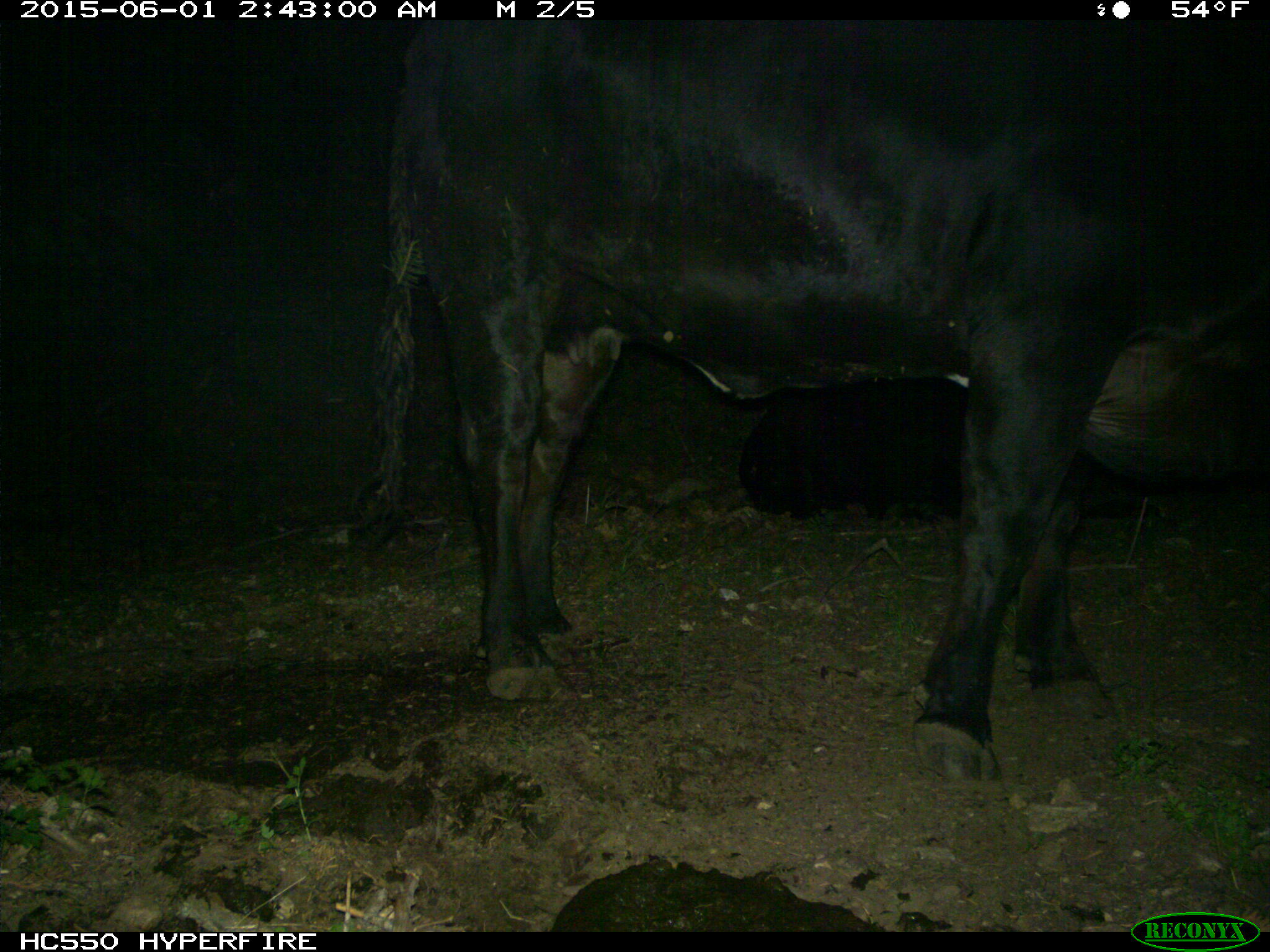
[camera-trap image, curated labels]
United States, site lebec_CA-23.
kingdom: Animalia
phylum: Chordata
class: Mammalia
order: Artiodactyla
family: Bovidae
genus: Bos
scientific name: Bos taurus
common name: domestic cow